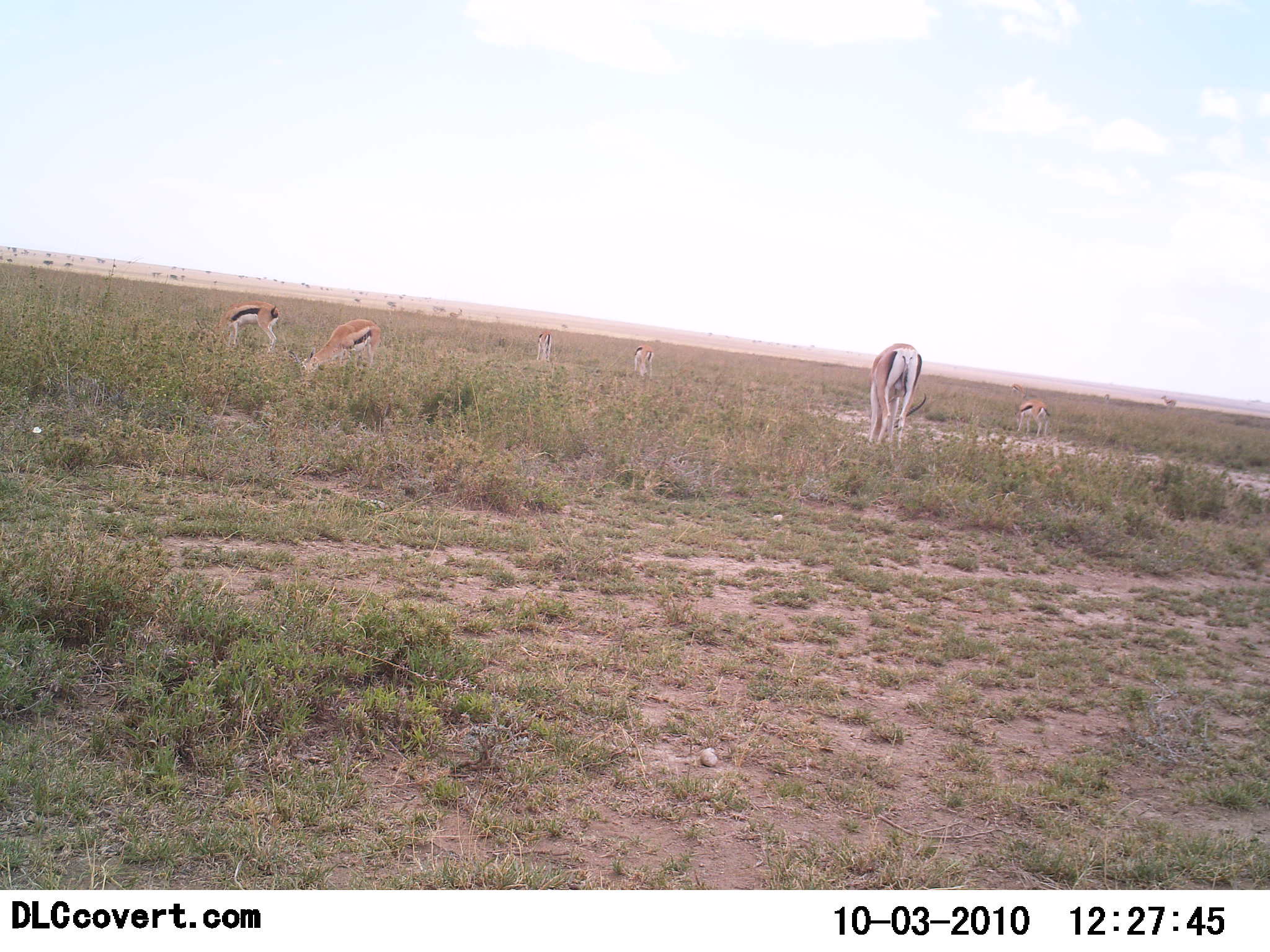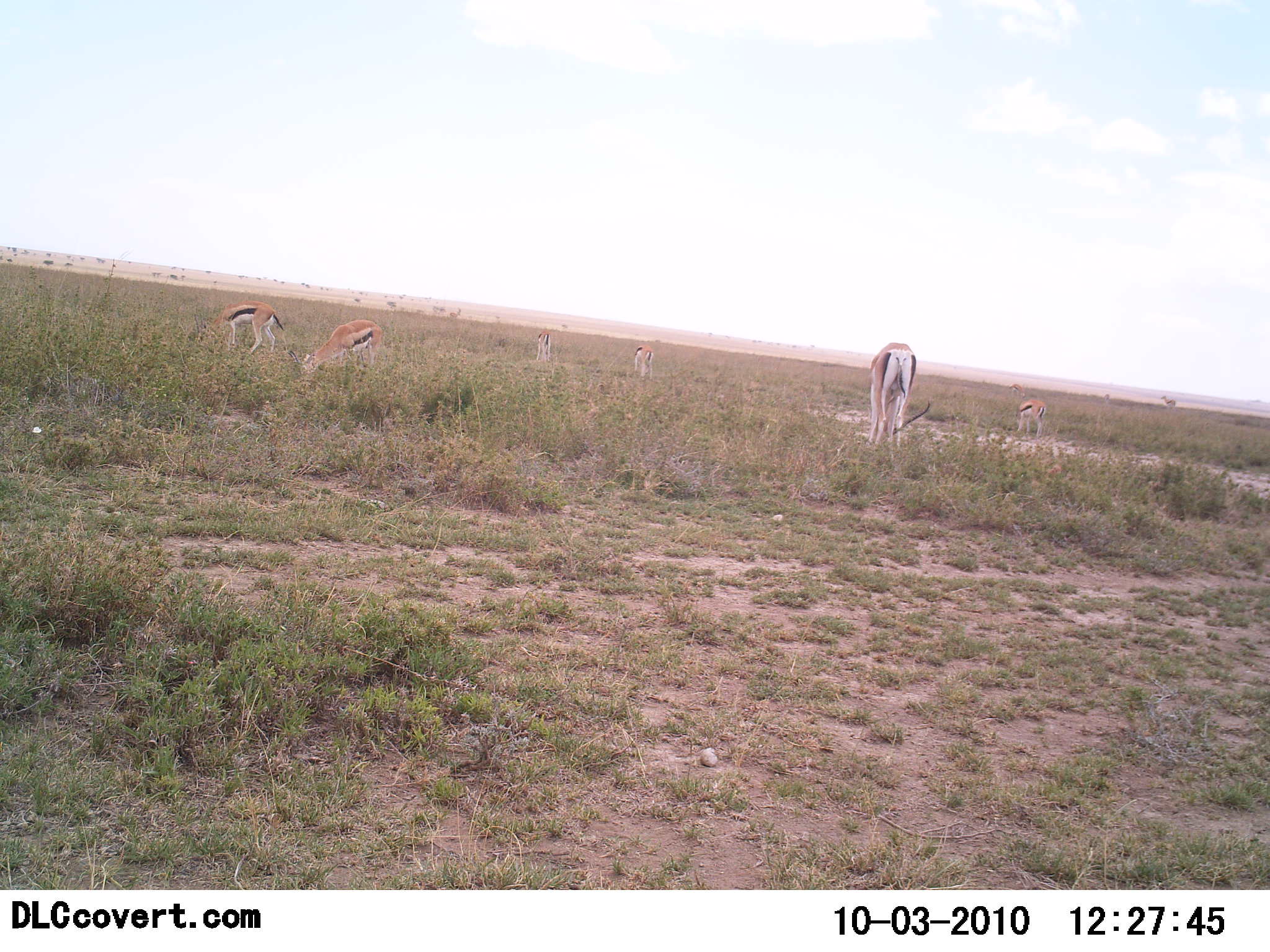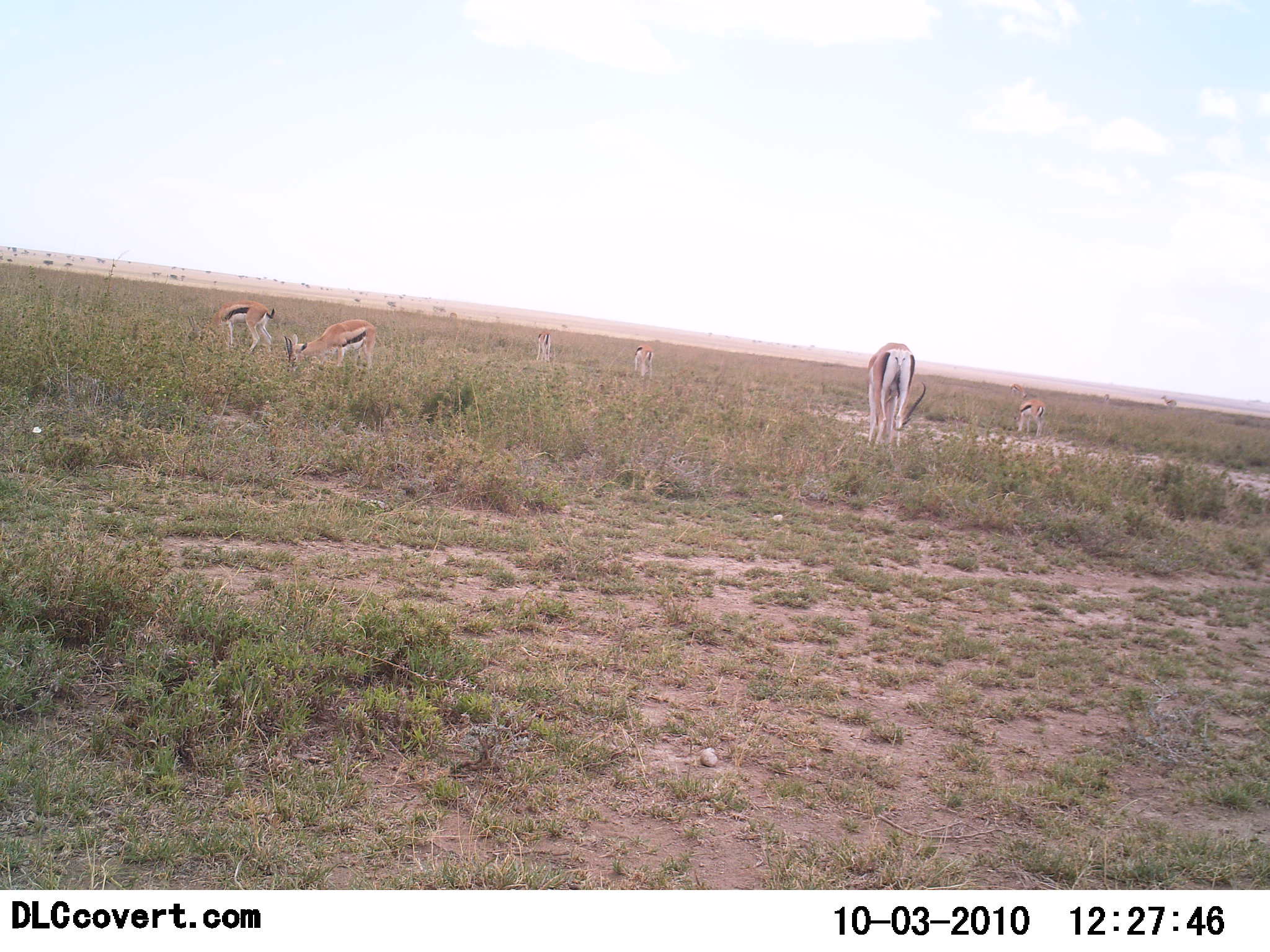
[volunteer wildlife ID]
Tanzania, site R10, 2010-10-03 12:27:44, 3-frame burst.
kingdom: Animalia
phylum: Chordata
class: Mammalia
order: Artiodactyla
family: Bovidae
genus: Eudorcas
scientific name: Eudorcas thomsonii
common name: thomson's gazelle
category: gazellethomsons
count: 6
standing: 47%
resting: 0%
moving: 7%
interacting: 0%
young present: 0%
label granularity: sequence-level